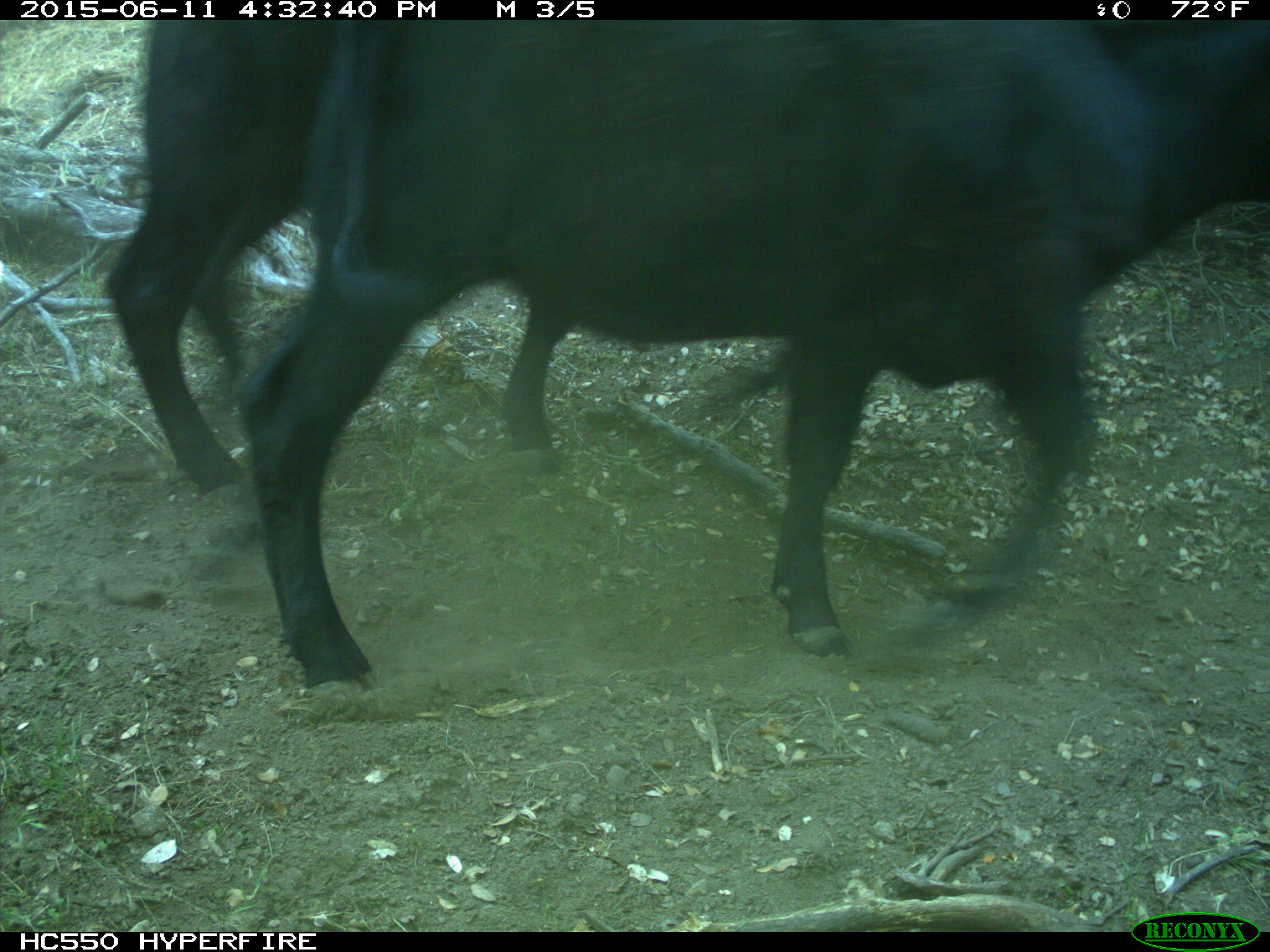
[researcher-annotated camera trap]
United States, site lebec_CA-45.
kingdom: Animalia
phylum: Chordata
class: Mammalia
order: Artiodactyla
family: Bovidae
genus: Bos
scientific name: Bos taurus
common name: domestic cow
Bos taurus (domestic cow).